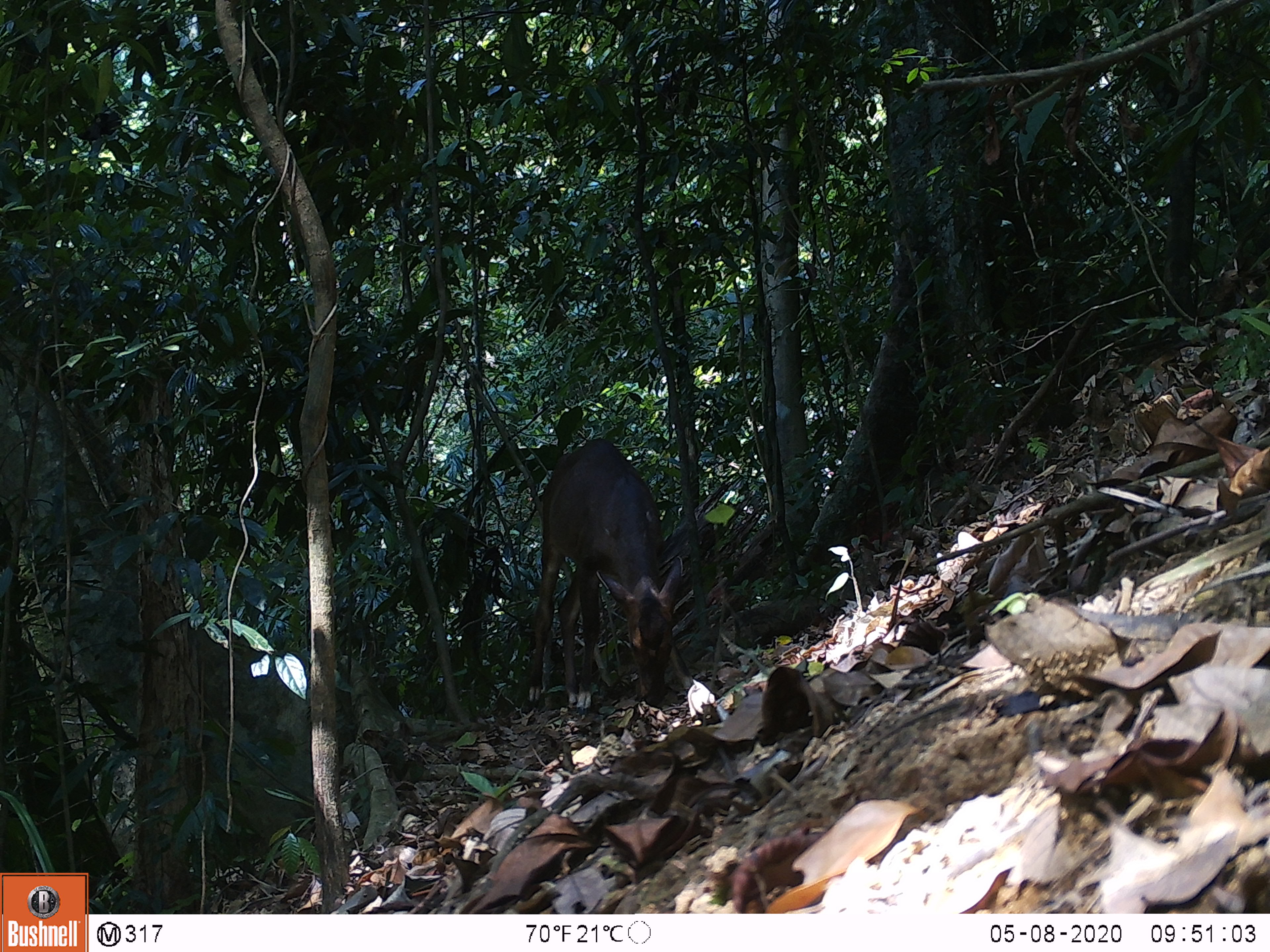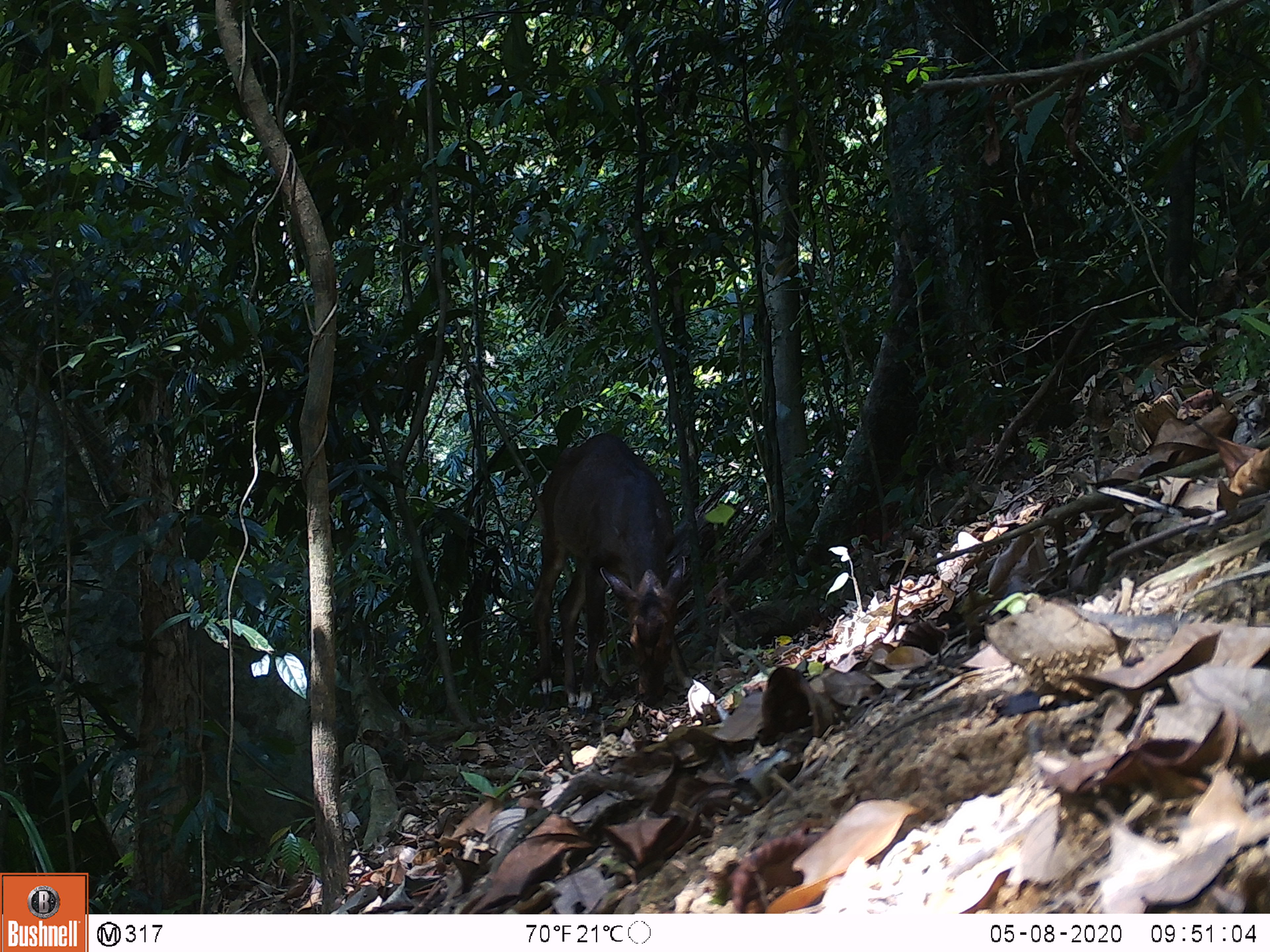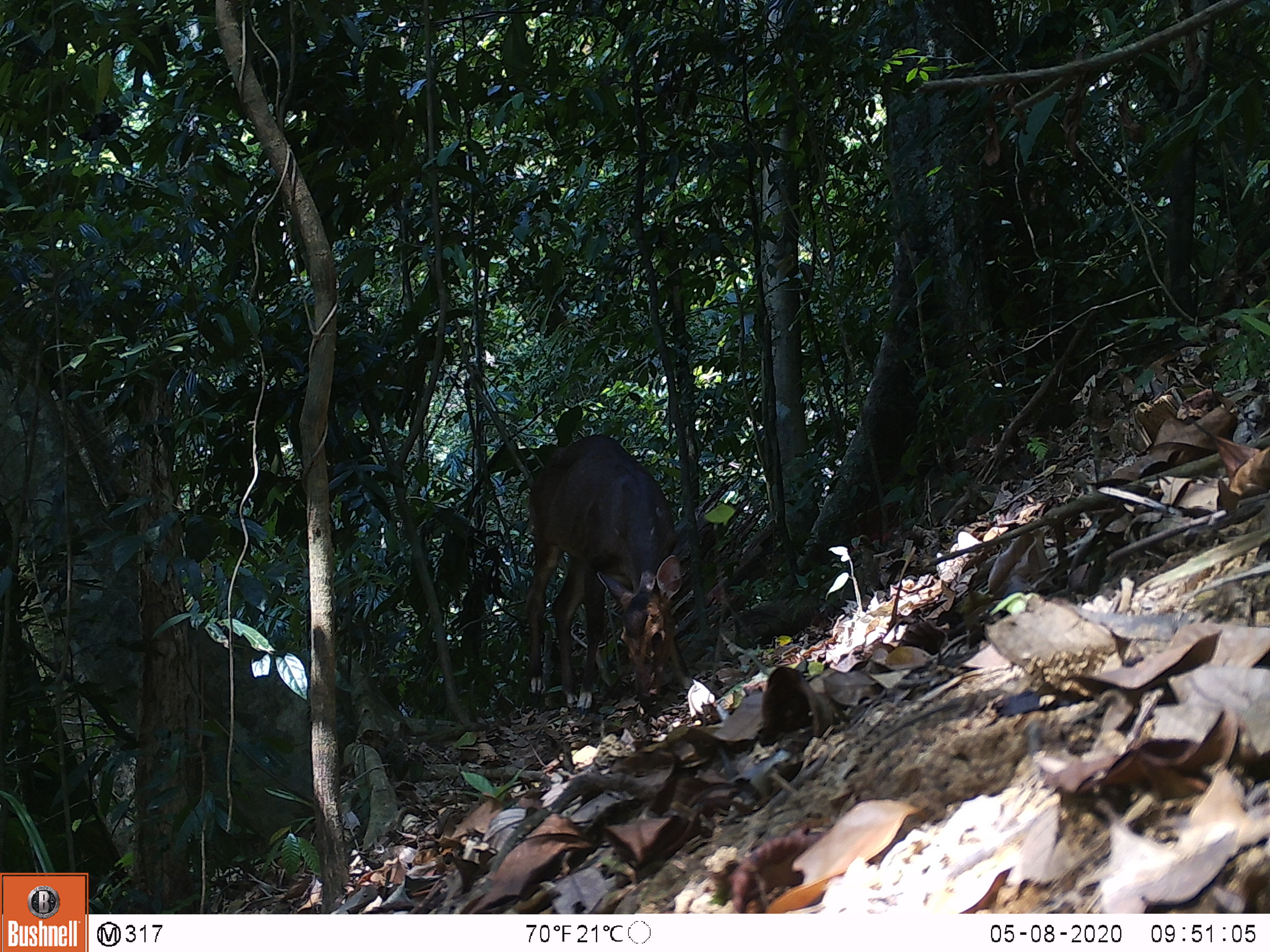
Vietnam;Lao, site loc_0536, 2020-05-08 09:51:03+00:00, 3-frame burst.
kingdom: Animalia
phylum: Chordata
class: Mammalia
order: Artiodactyla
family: Cervidae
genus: Muntiacus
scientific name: Muntiacus vuquangensis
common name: large-antlered muntjac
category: large antlered muntjac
Large antlered muntjac (large-antlered muntjac) (Muntiacus vuquangensis). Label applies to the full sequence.